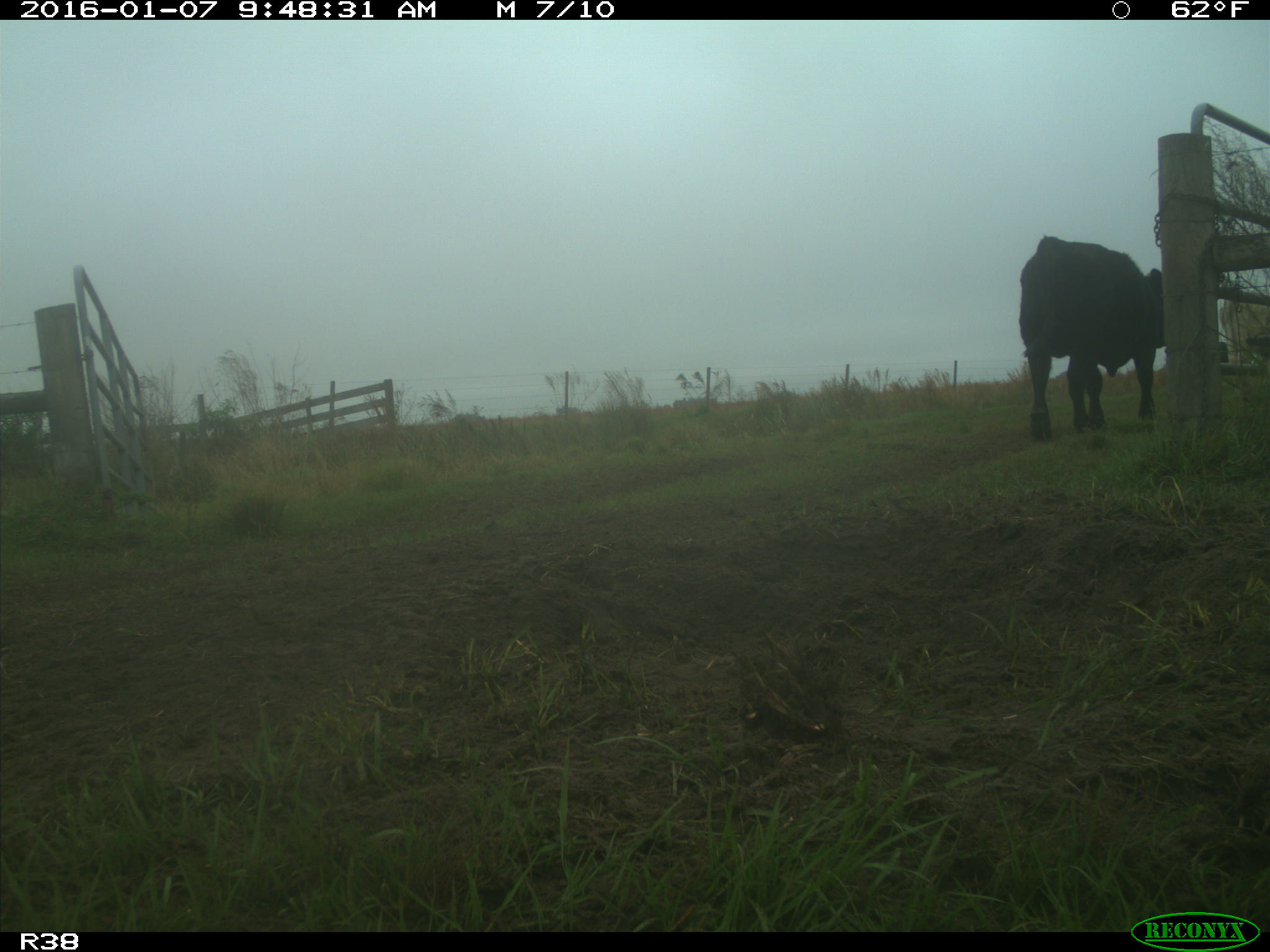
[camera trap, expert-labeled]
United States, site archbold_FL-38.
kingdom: Animalia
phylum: Chordata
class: Mammalia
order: Artiodactyla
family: Bovidae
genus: Bos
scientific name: Bos taurus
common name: domestic cow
Bos taurus (domestic cow).